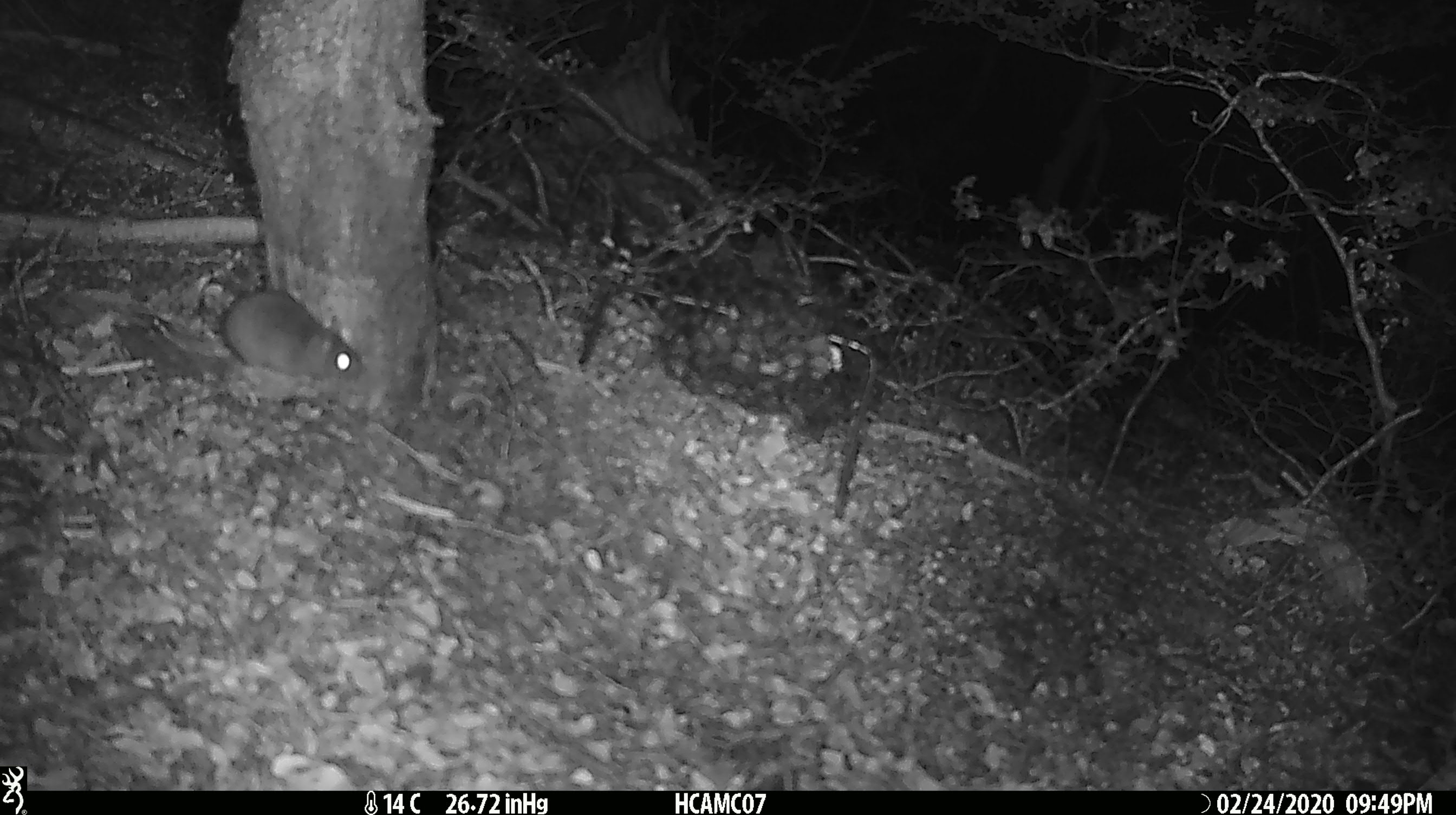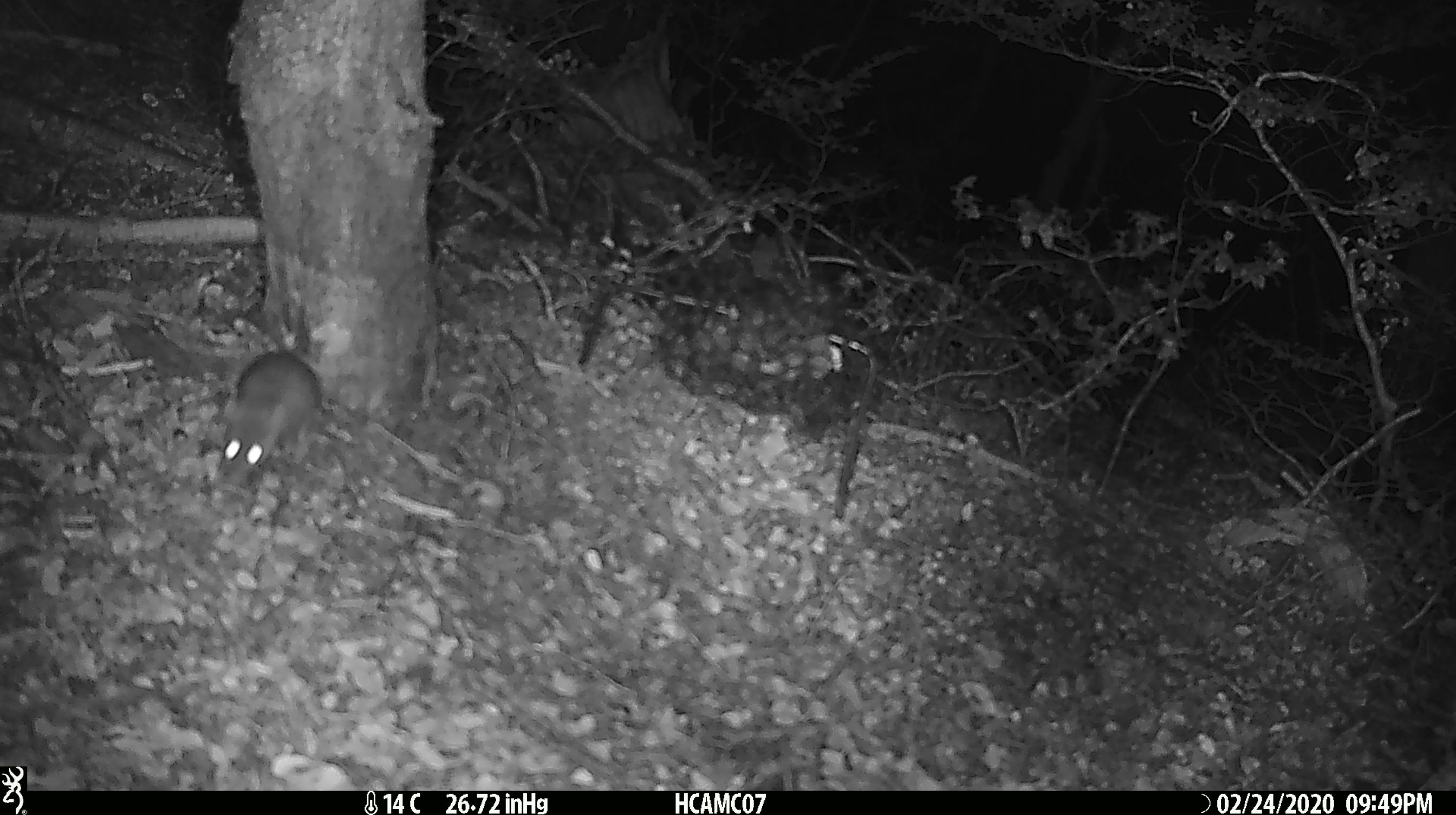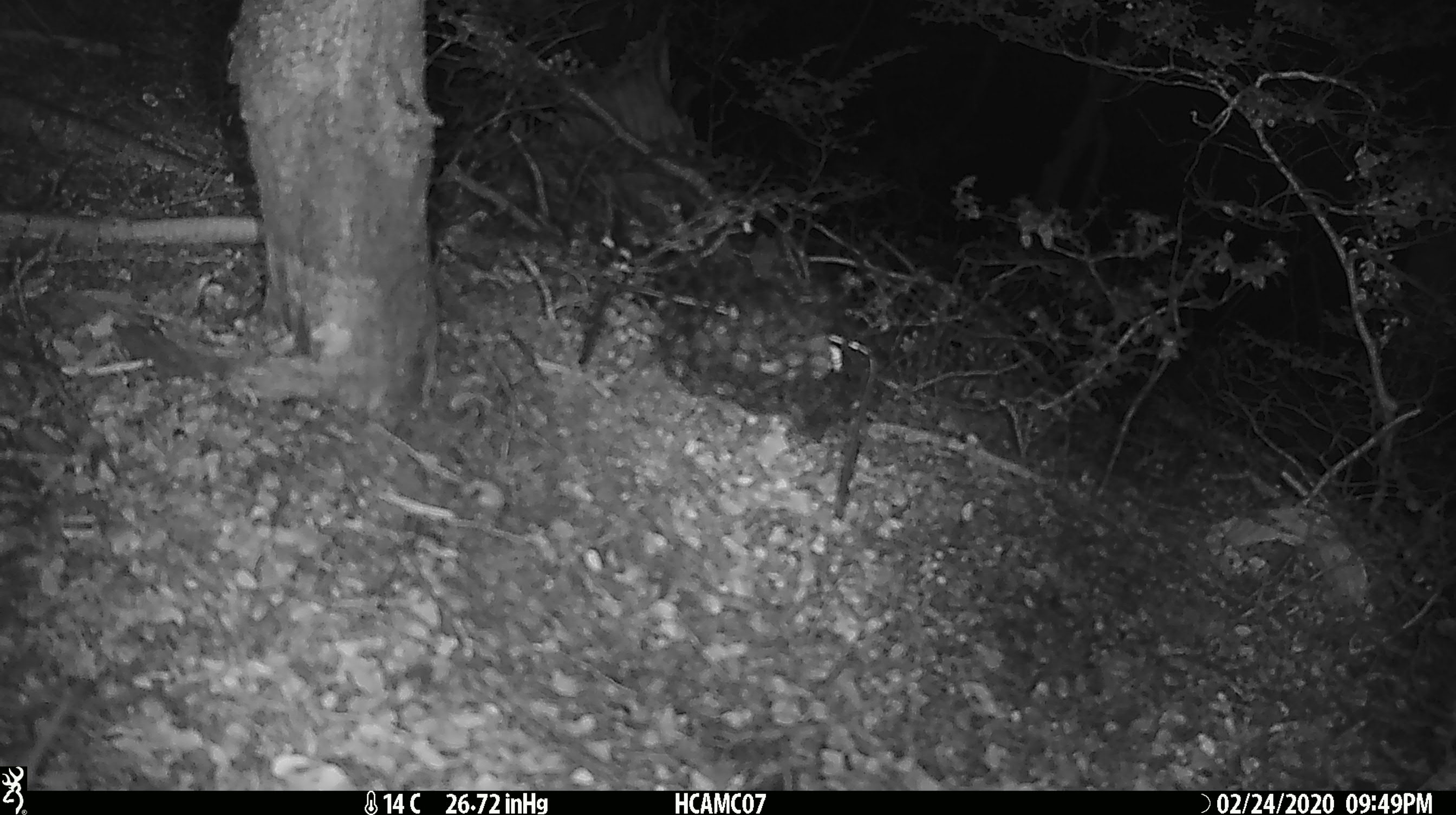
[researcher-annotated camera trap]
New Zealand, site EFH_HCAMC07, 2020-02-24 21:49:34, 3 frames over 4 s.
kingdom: Animalia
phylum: Chordata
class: Mammalia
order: Rodentia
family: Muridae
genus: Mus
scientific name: Mus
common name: mouse